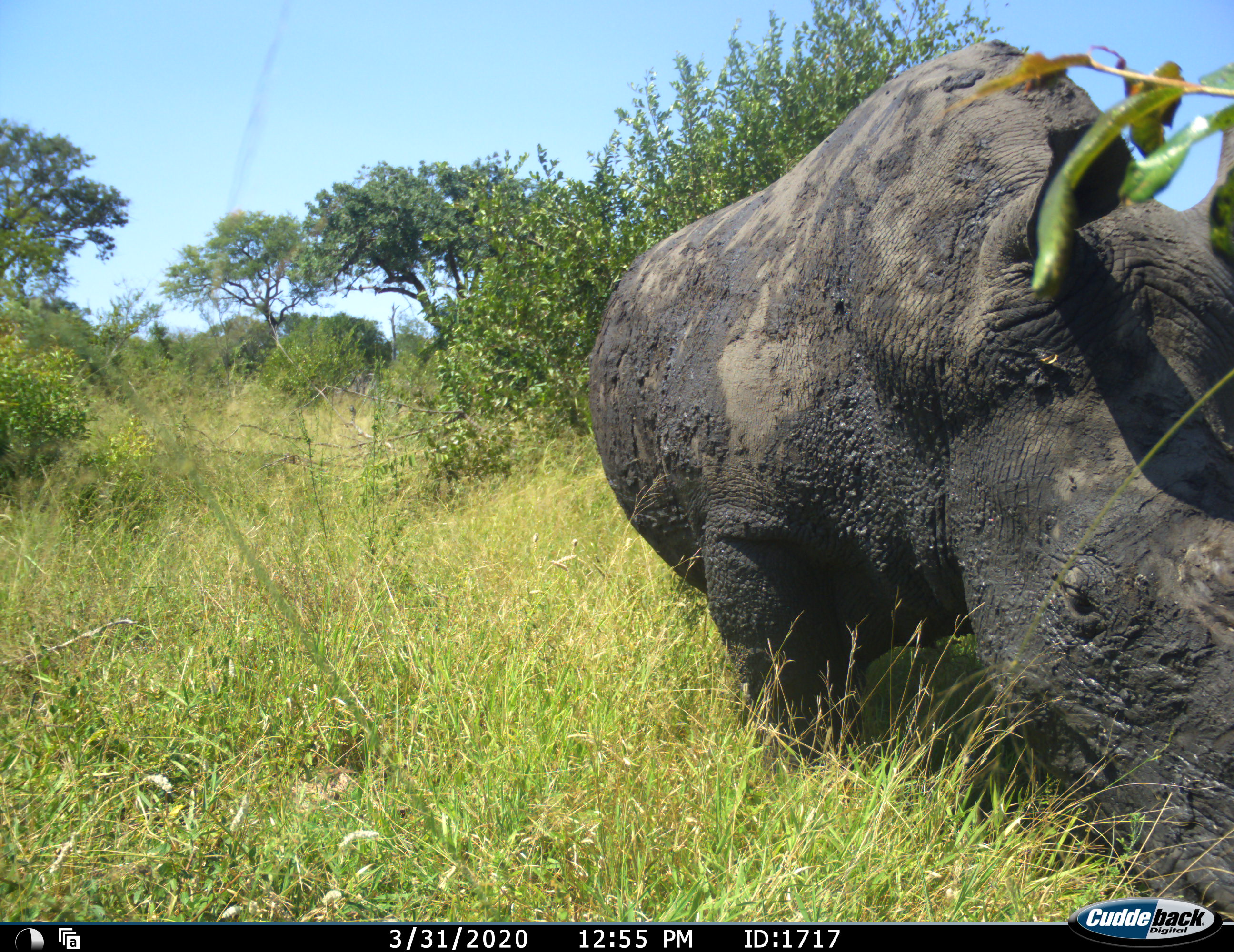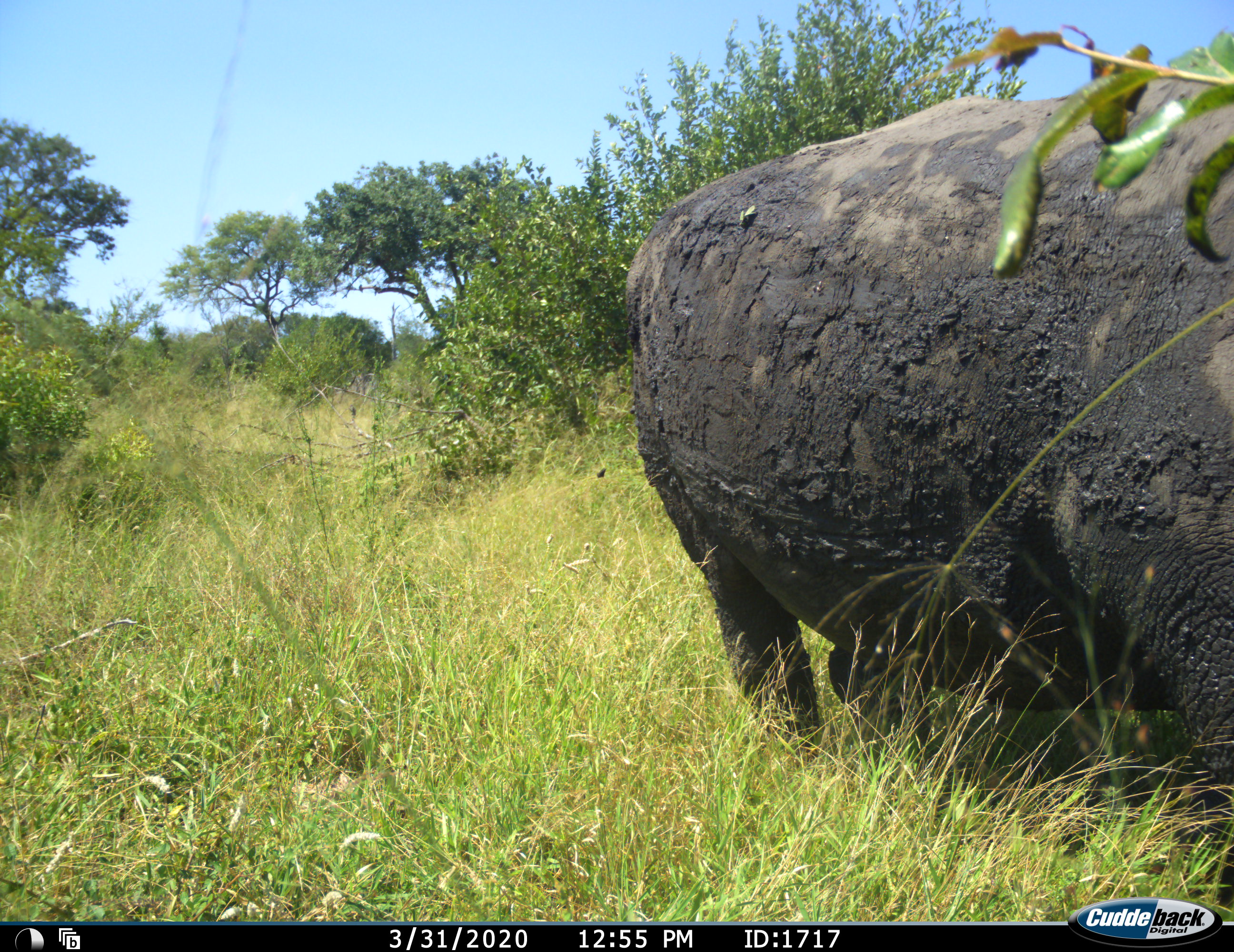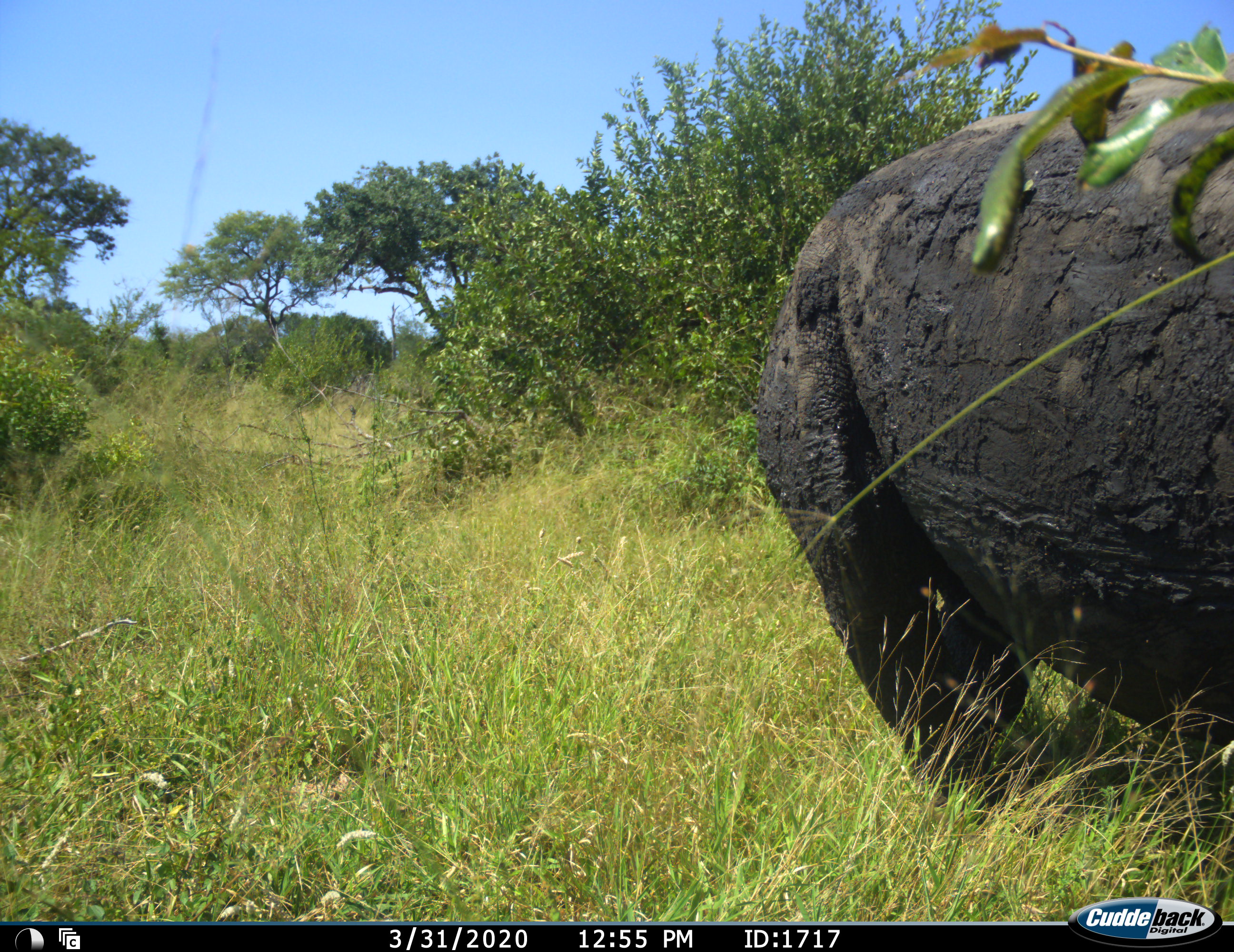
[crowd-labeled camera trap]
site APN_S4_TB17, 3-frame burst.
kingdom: Animalia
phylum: Chordata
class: Mammalia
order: Perissodactyla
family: Rhinocerotidae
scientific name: Rhinocerotidae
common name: unknown rhinoceros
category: rhinocerosunknown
Rhinocerosunknown (unknown rhinoceros) (Rhinocerotidae), count 1. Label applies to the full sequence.